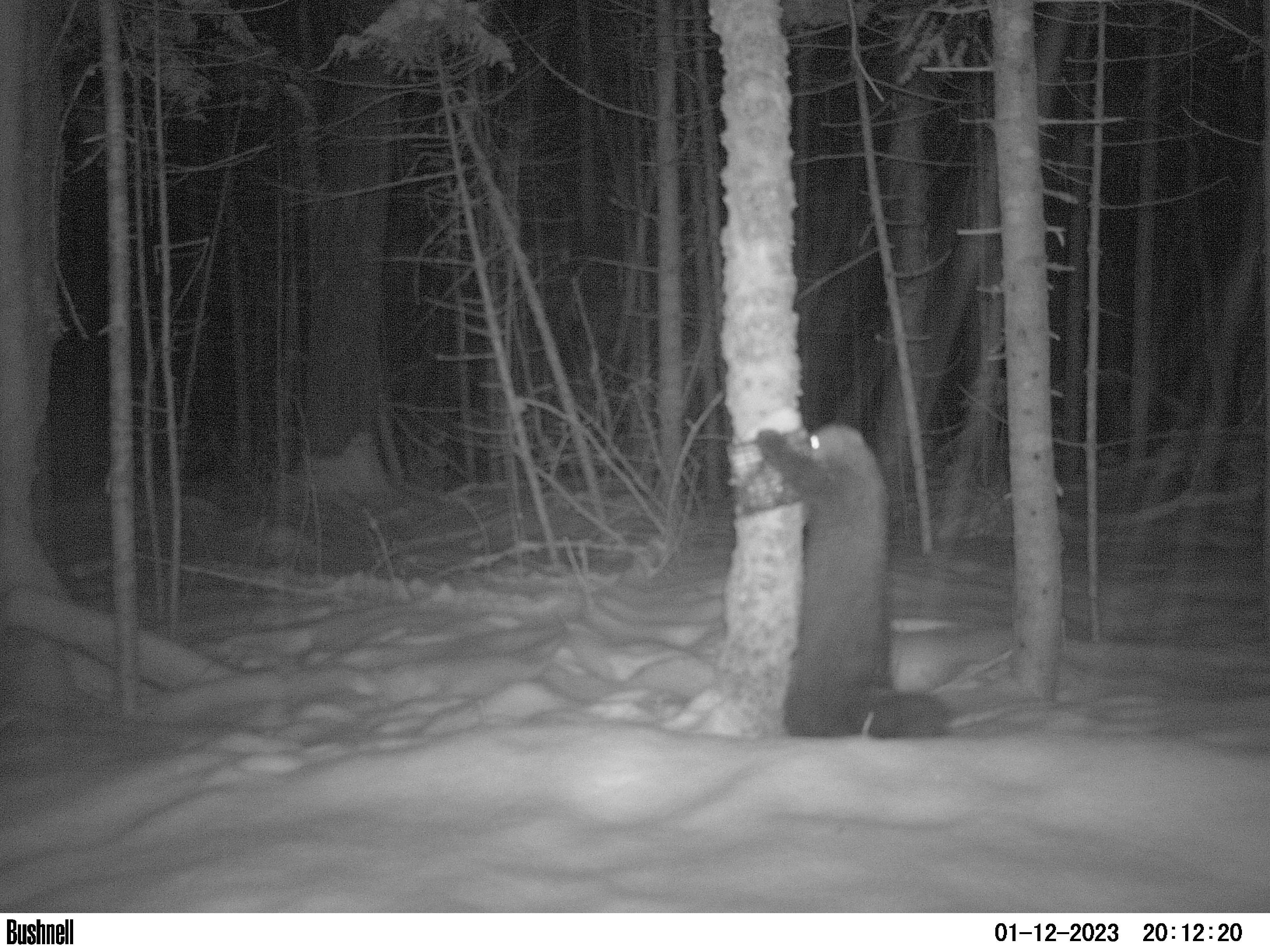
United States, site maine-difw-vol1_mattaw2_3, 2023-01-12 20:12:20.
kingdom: Animalia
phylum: Chordata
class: Mammalia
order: Carnivora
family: Mustelidae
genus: Pekania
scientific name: Pekania pennanti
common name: fisher